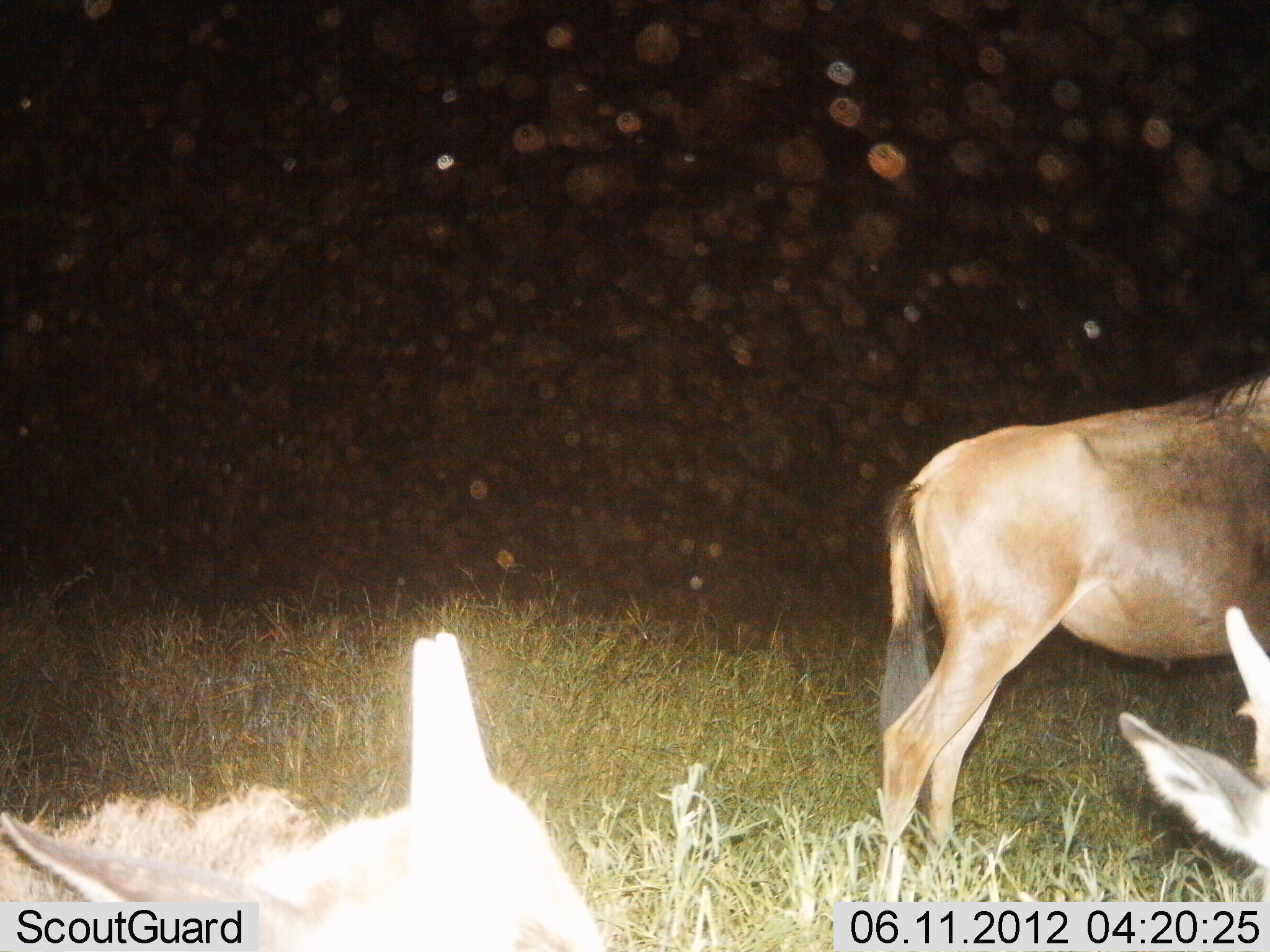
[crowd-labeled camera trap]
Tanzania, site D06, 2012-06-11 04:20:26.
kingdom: Animalia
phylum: Chordata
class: Mammalia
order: Artiodactyla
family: Bovidae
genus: Connochaetes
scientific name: Connochaetes taurinus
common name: blue wildebeest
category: wildebeest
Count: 3.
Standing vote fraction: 90%.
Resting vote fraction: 70%.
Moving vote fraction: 0%.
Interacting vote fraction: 0%.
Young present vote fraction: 0%.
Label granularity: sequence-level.